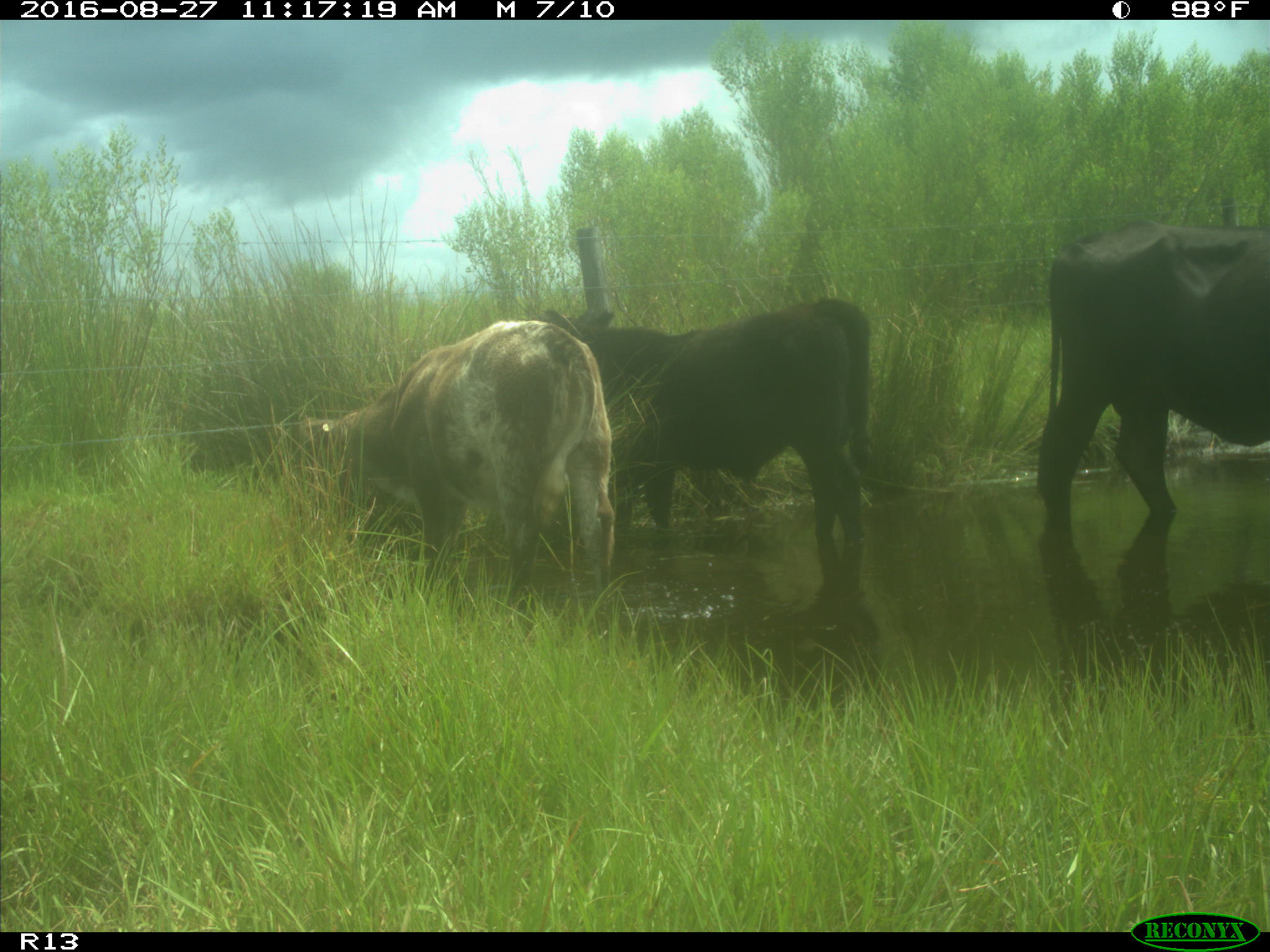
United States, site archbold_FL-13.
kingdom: Animalia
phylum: Chordata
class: Mammalia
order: Artiodactyla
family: Bovidae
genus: Bos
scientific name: Bos taurus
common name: domestic cow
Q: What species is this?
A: Bos taurus (domestic cow).